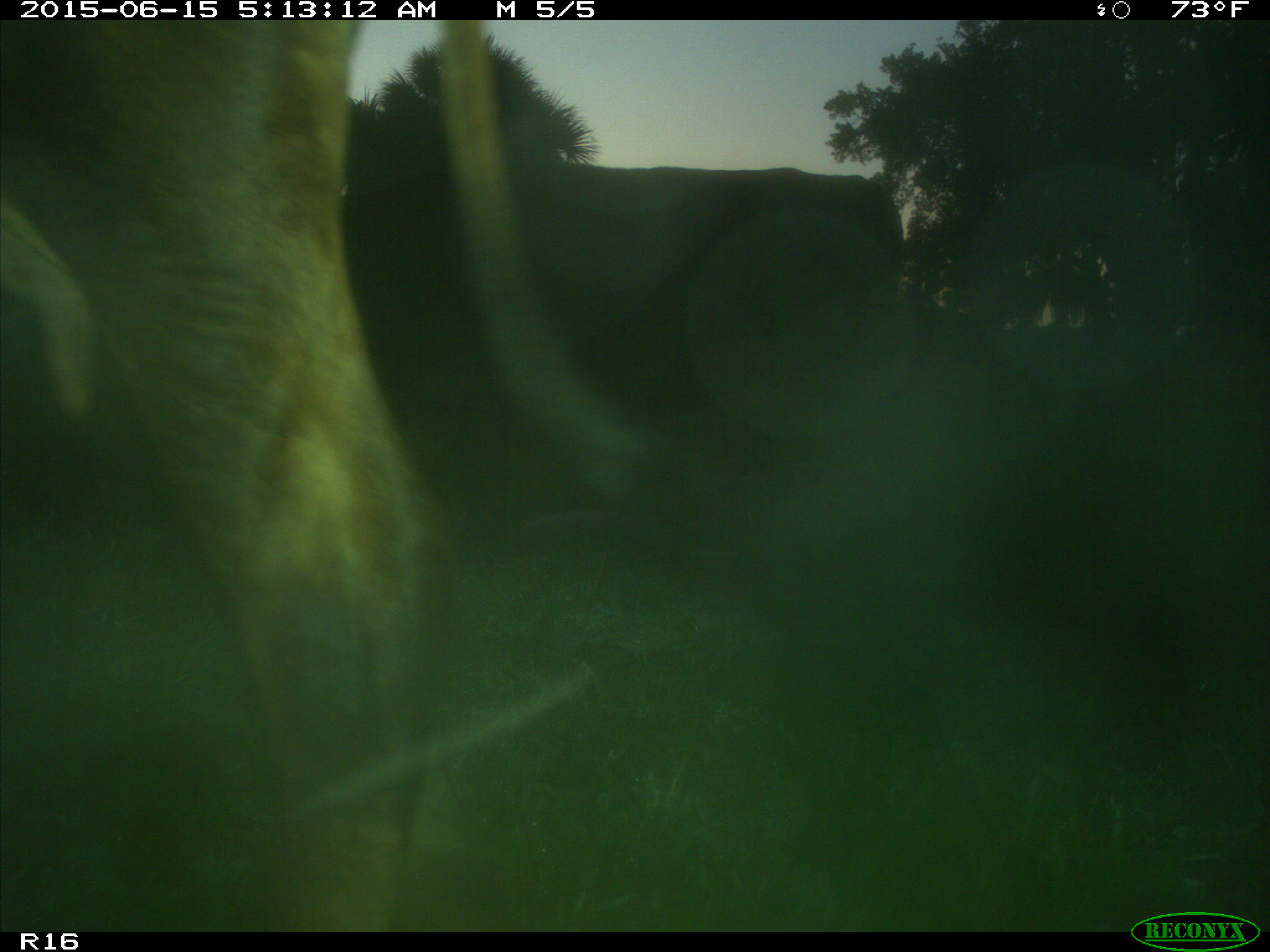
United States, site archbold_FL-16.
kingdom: Animalia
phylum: Chordata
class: Mammalia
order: Artiodactyla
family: Bovidae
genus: Bos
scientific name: Bos taurus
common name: domestic cow